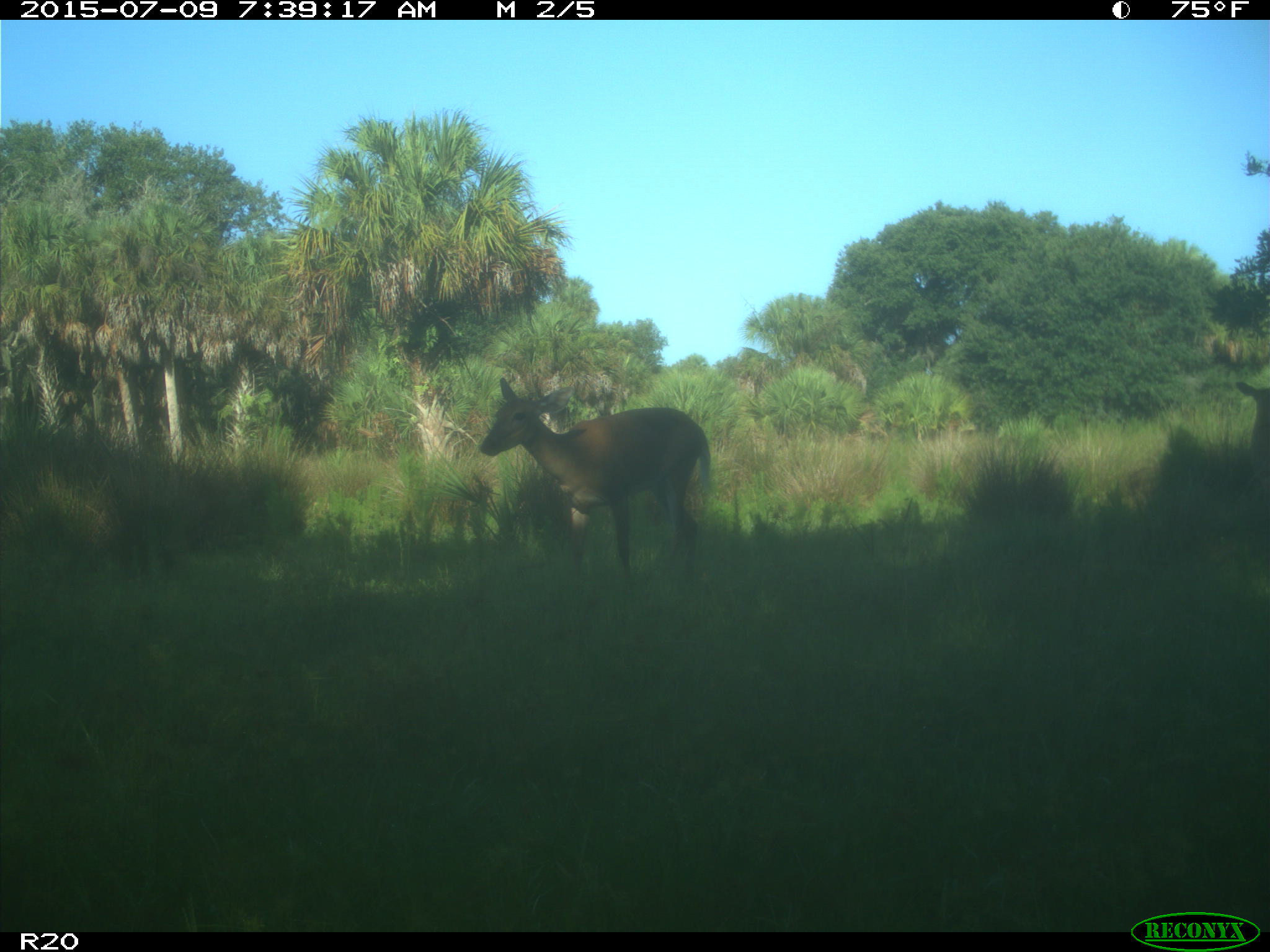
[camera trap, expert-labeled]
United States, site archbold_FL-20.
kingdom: Animalia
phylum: Chordata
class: Mammalia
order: Artiodactyla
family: Cervidae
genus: Odocoileus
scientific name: Odocoileus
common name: deer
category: unidentified deer